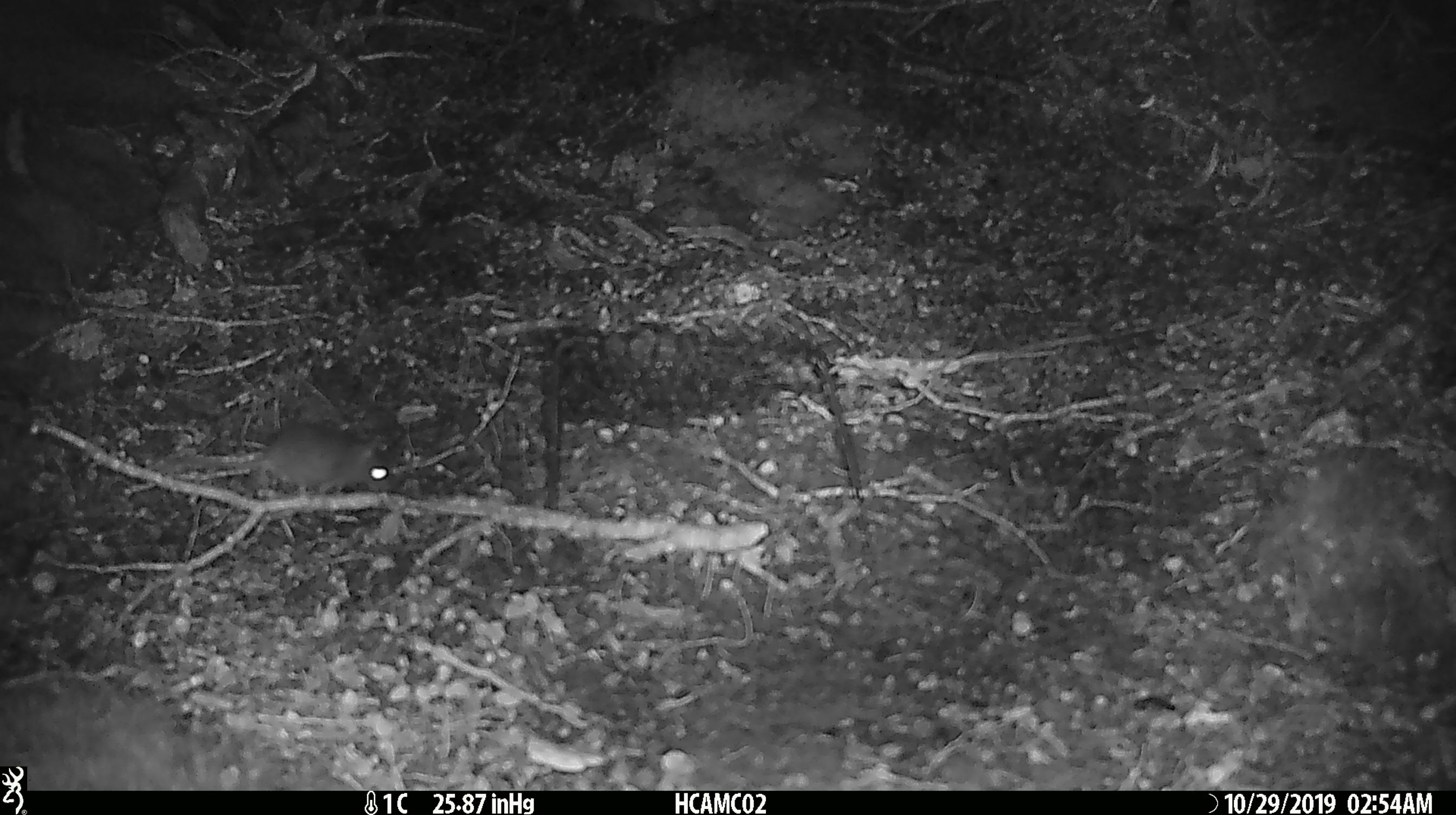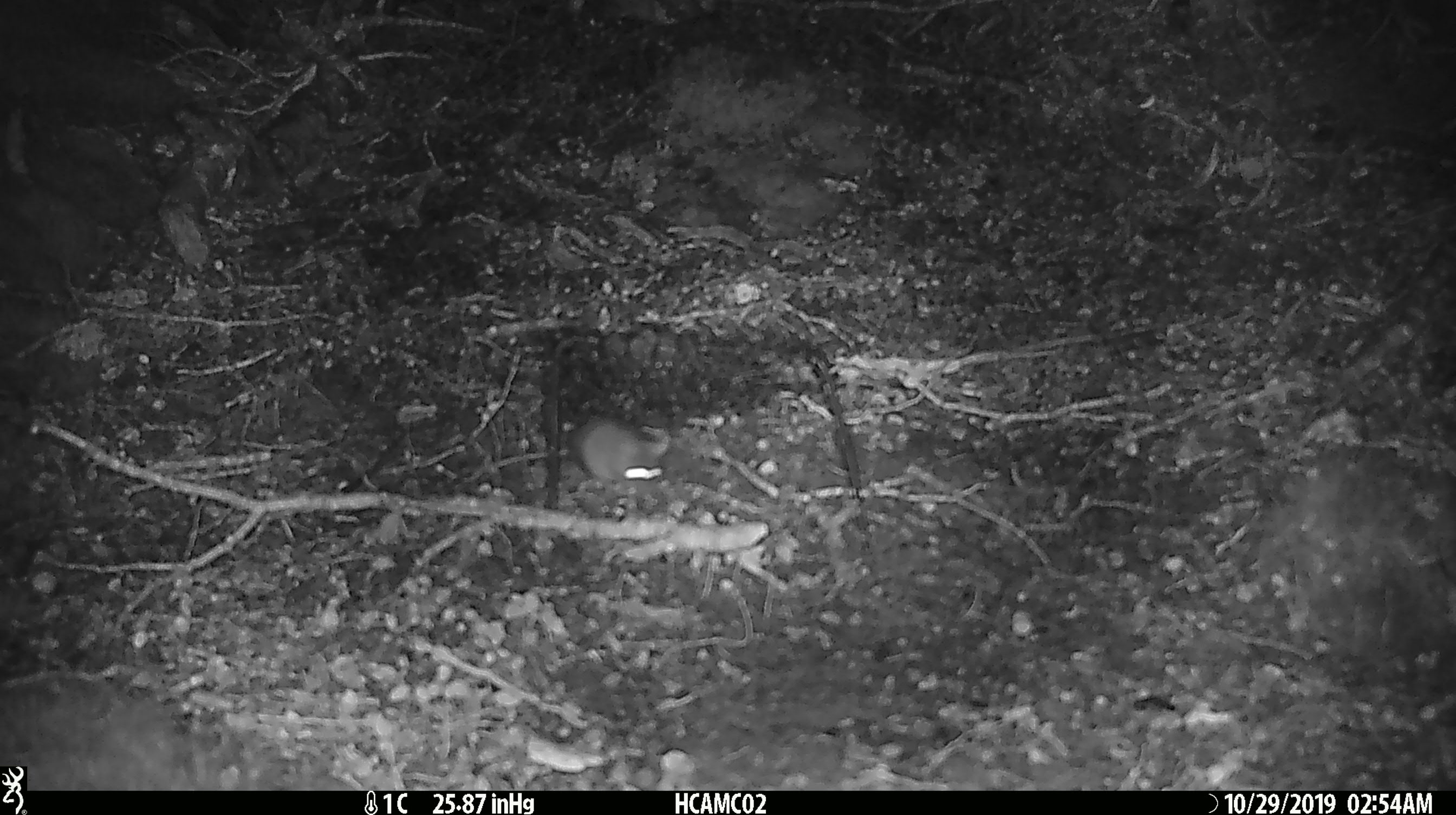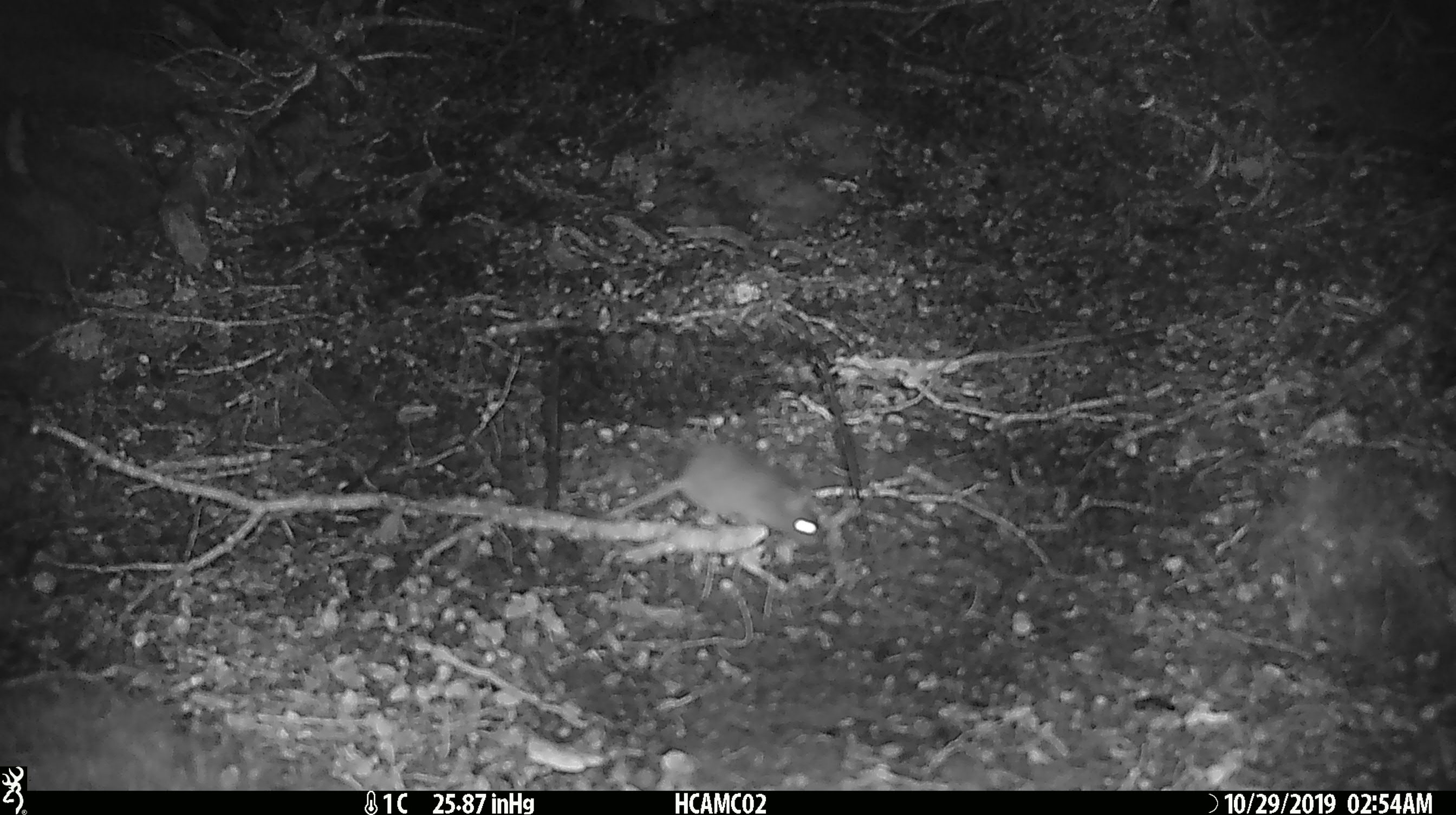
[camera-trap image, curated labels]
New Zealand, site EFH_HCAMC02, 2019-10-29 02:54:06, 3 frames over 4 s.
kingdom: Animalia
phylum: Chordata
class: Mammalia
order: Rodentia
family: Muridae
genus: Mus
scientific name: Mus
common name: mouse